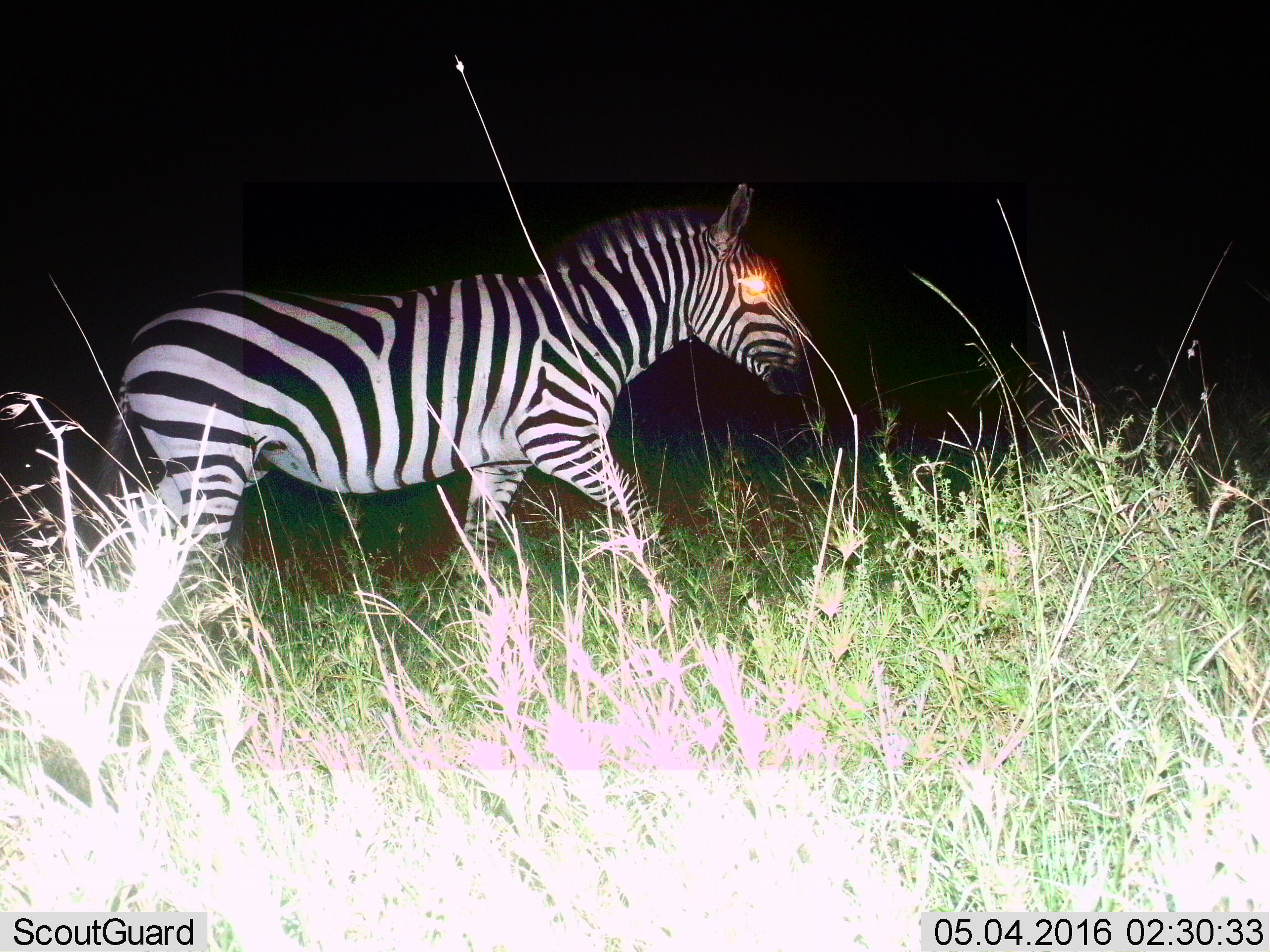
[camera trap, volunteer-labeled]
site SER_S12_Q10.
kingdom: Animalia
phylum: Chordata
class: Mammalia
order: Perissodactyla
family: Equidae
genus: Equus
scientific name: Equus quagga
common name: plains zebra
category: zebraplains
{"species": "zebraplains (plains zebra) (Equus quagga)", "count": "1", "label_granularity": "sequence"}